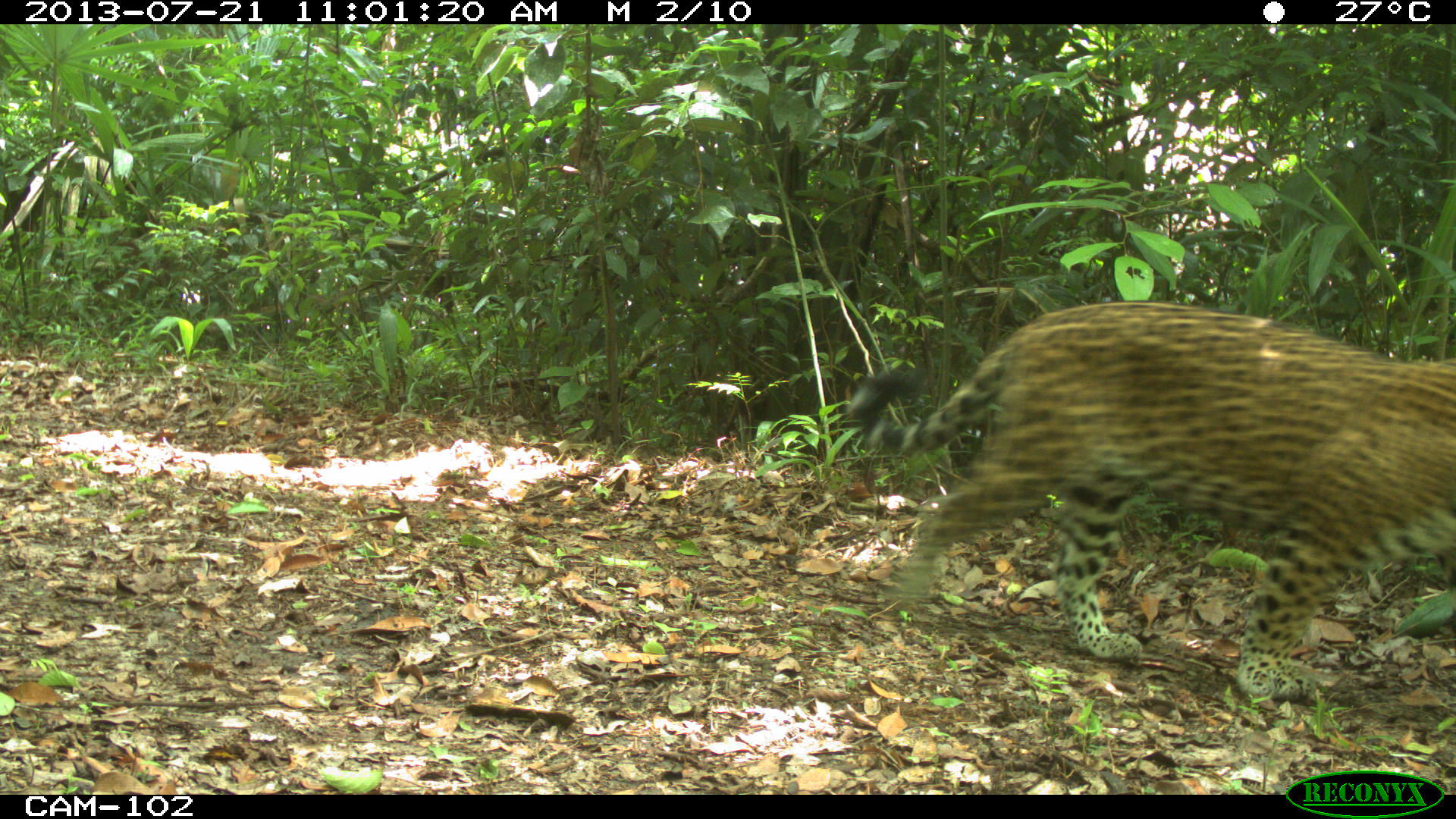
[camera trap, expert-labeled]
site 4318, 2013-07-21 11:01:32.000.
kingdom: Animalia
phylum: Chordata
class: Mammalia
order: Carnivora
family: Felidae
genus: Panthera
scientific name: Panthera onca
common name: jaguar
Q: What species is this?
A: Panthera onca (jaguar).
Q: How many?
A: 1.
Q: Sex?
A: Male.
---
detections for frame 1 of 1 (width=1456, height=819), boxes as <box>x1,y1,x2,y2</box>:
panthera onca: <box>848,300,1456,702</box>